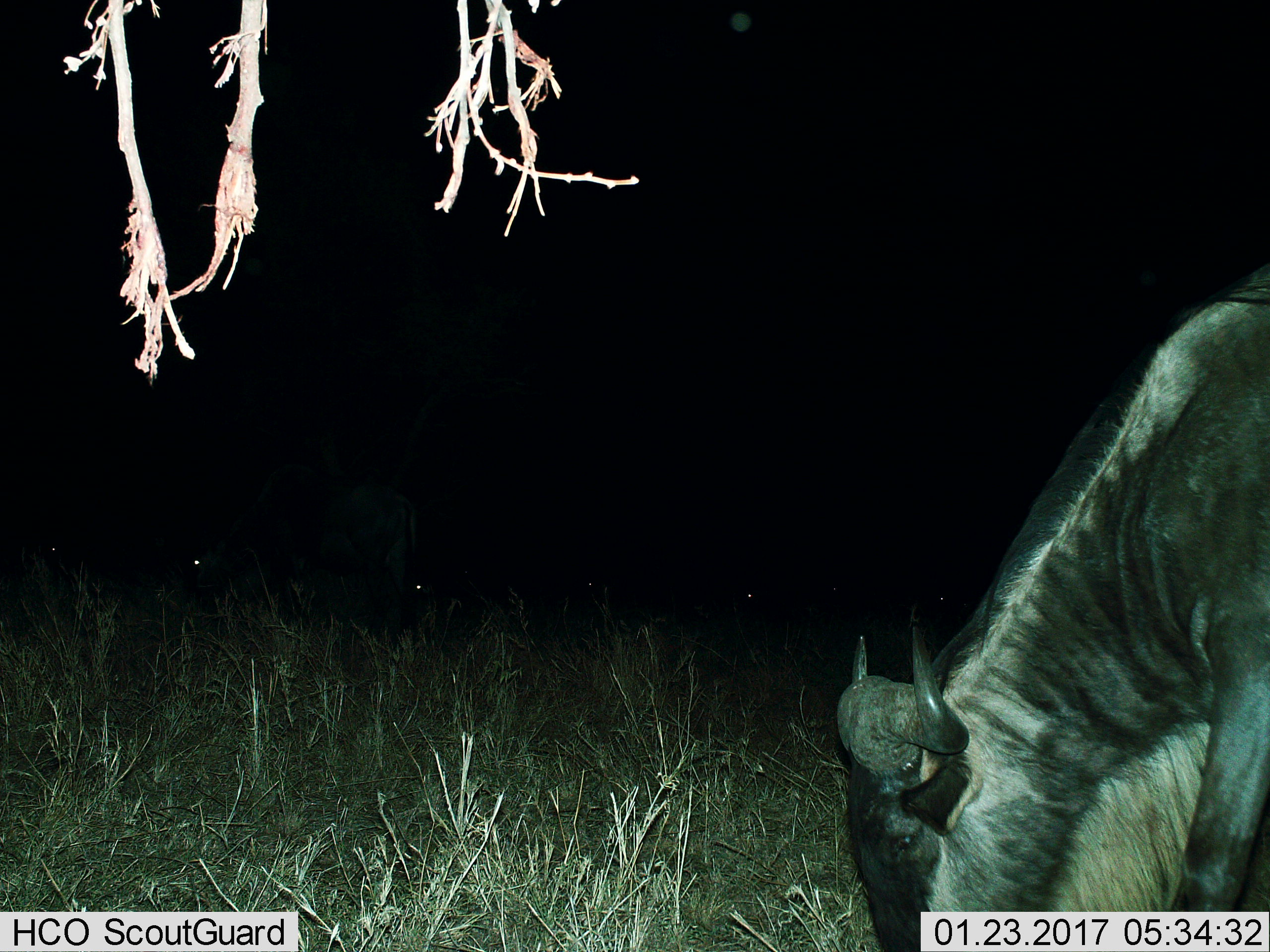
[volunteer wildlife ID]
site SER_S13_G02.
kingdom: Animalia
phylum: Chordata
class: Mammalia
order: Artiodactyla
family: Bovidae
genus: Connochaetes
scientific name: Connochaetes taurinus taurinus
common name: blue wildebeest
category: wildebeestblue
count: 8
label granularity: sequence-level